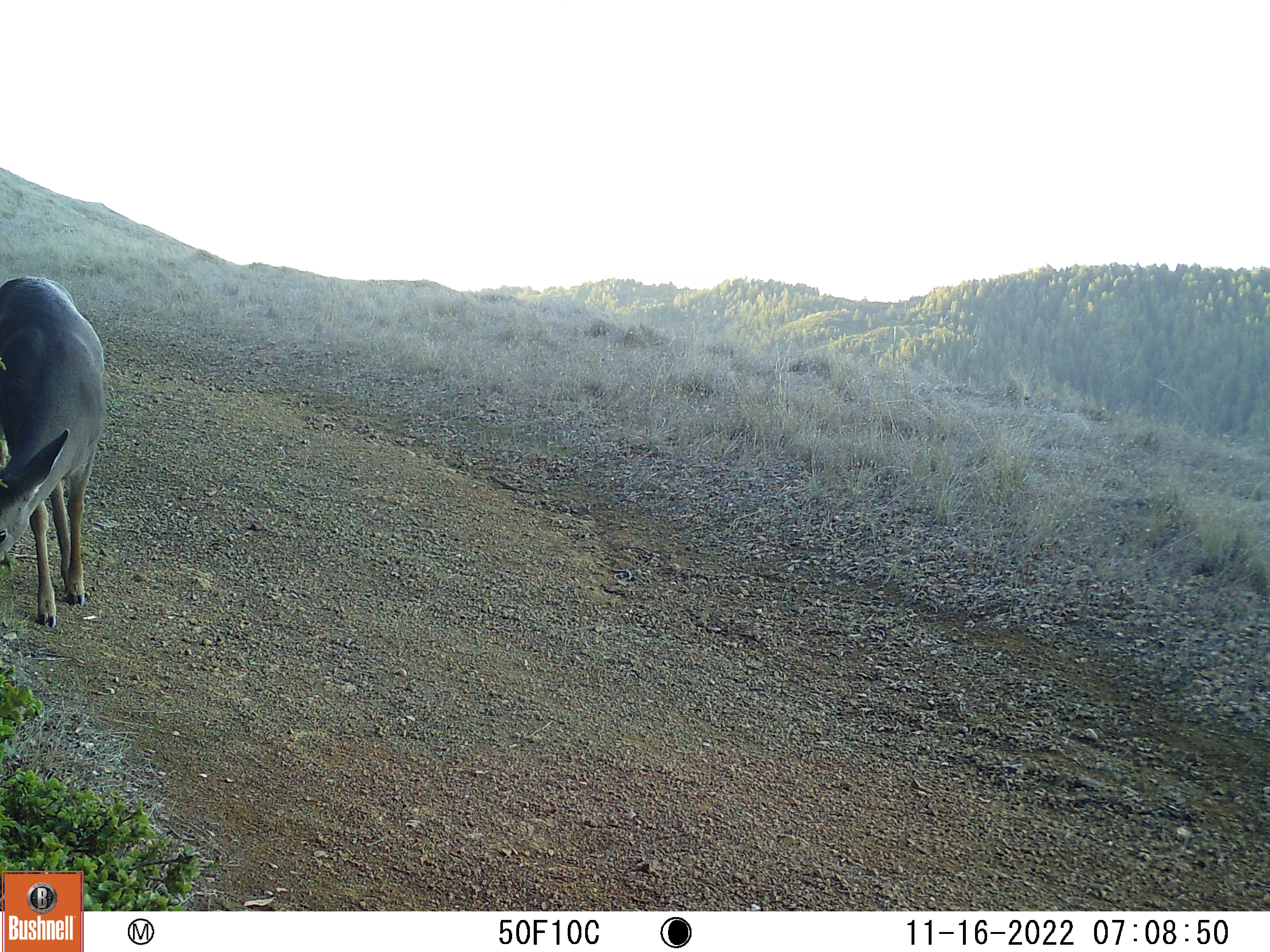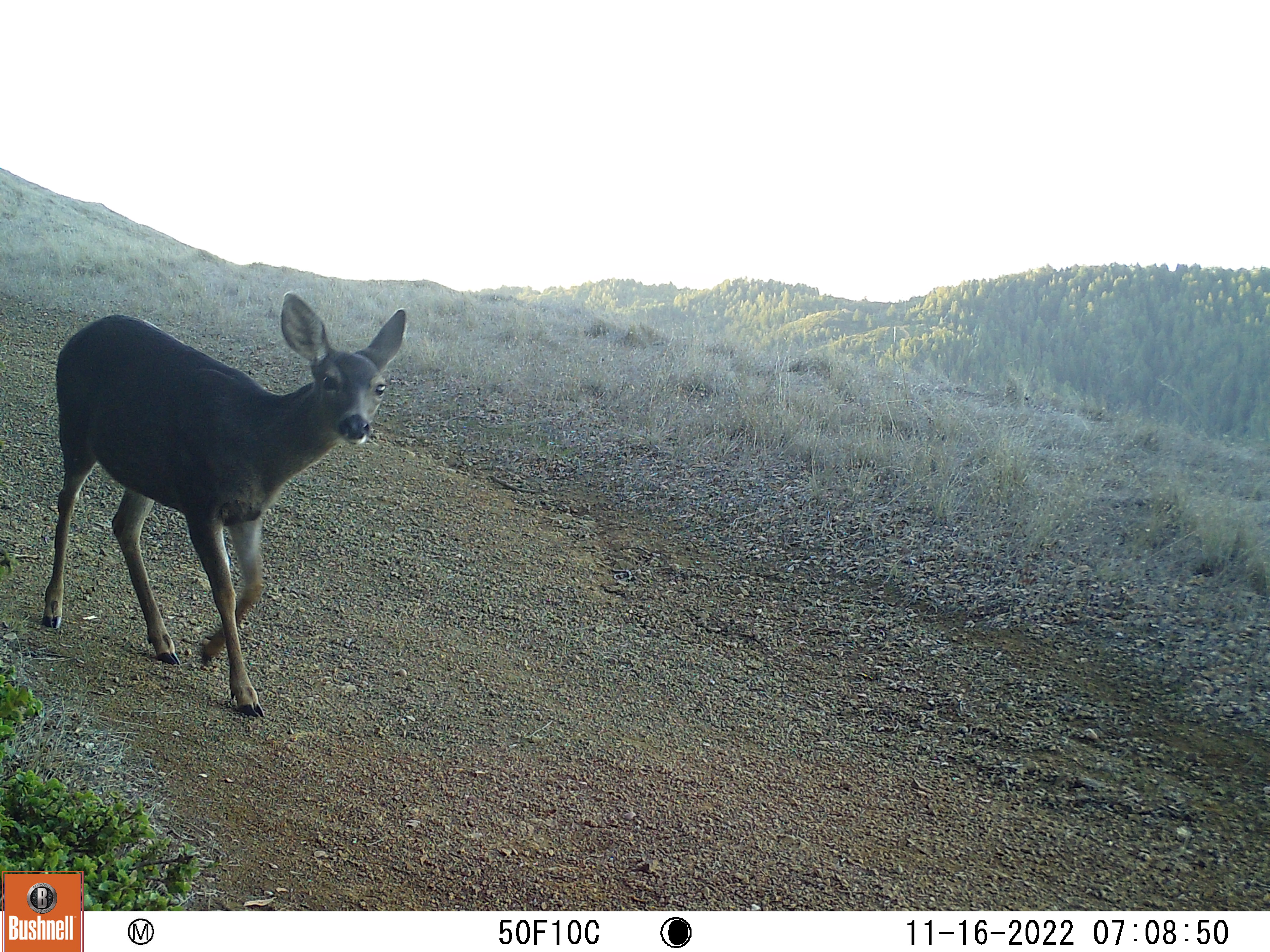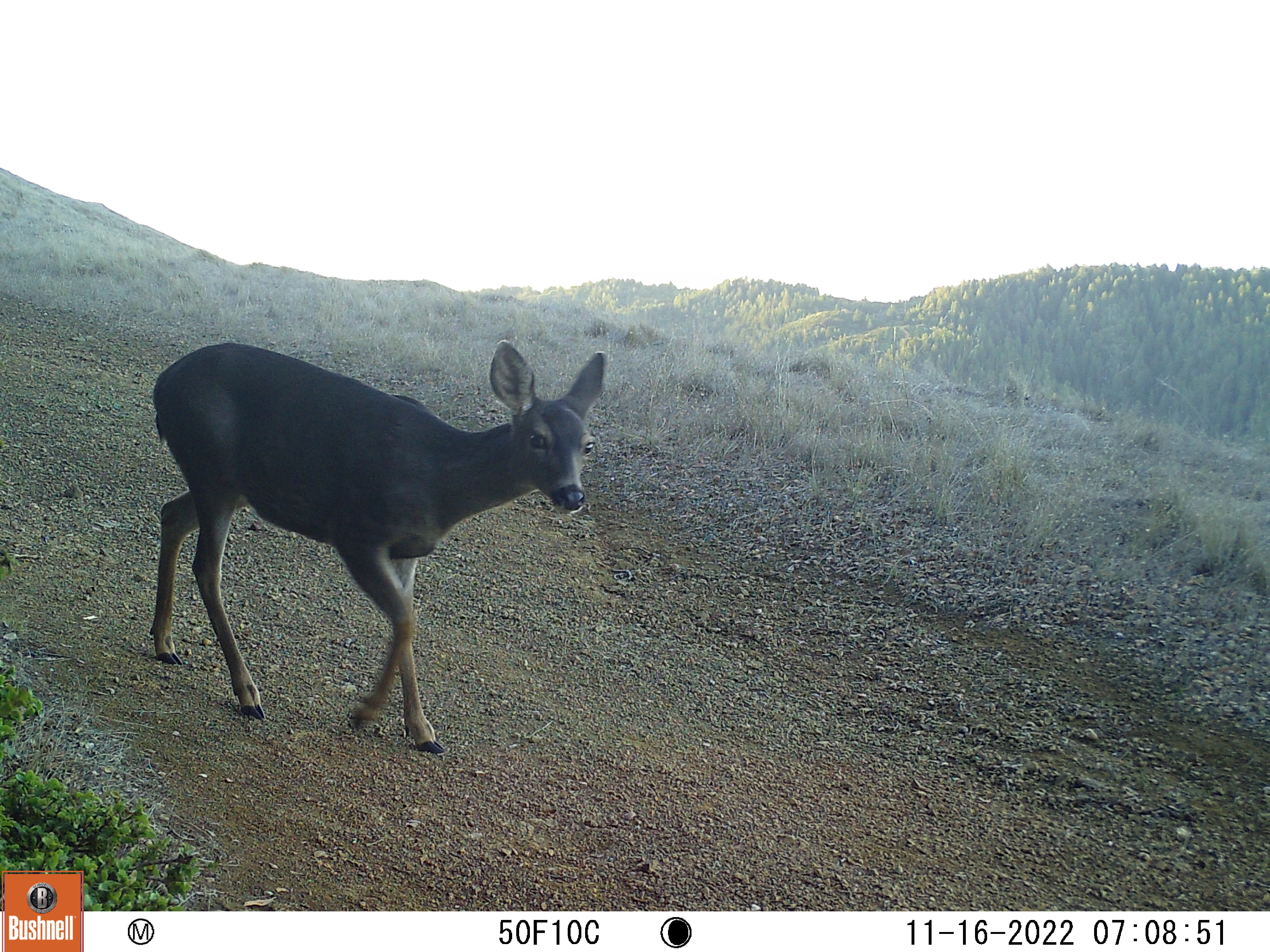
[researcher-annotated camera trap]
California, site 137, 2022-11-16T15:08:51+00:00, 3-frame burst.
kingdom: Animalia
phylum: Chordata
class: Mammalia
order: Artiodactyla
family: Cervidae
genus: Odocoileus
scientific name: Odocoileus hemionus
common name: mule deer